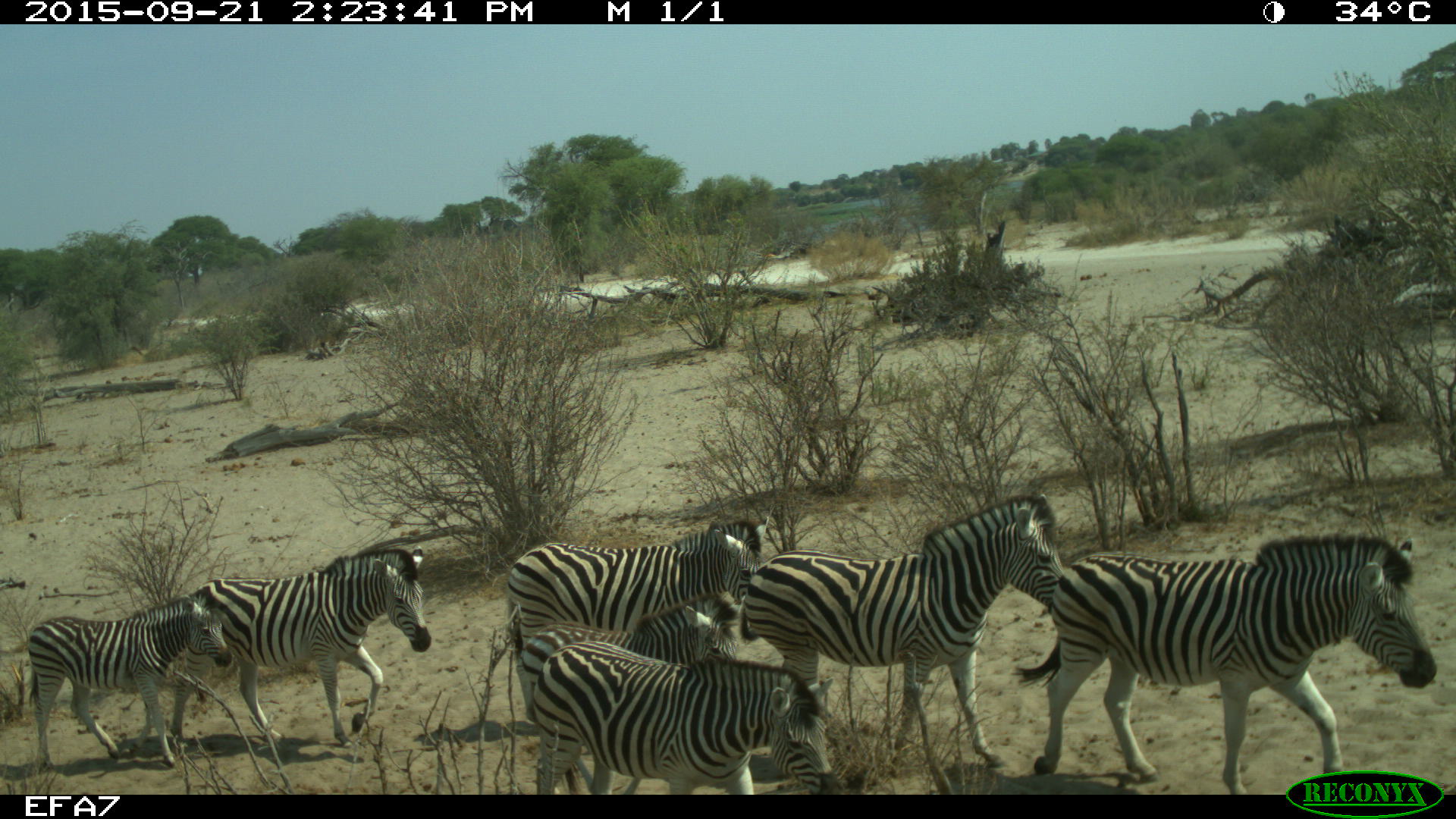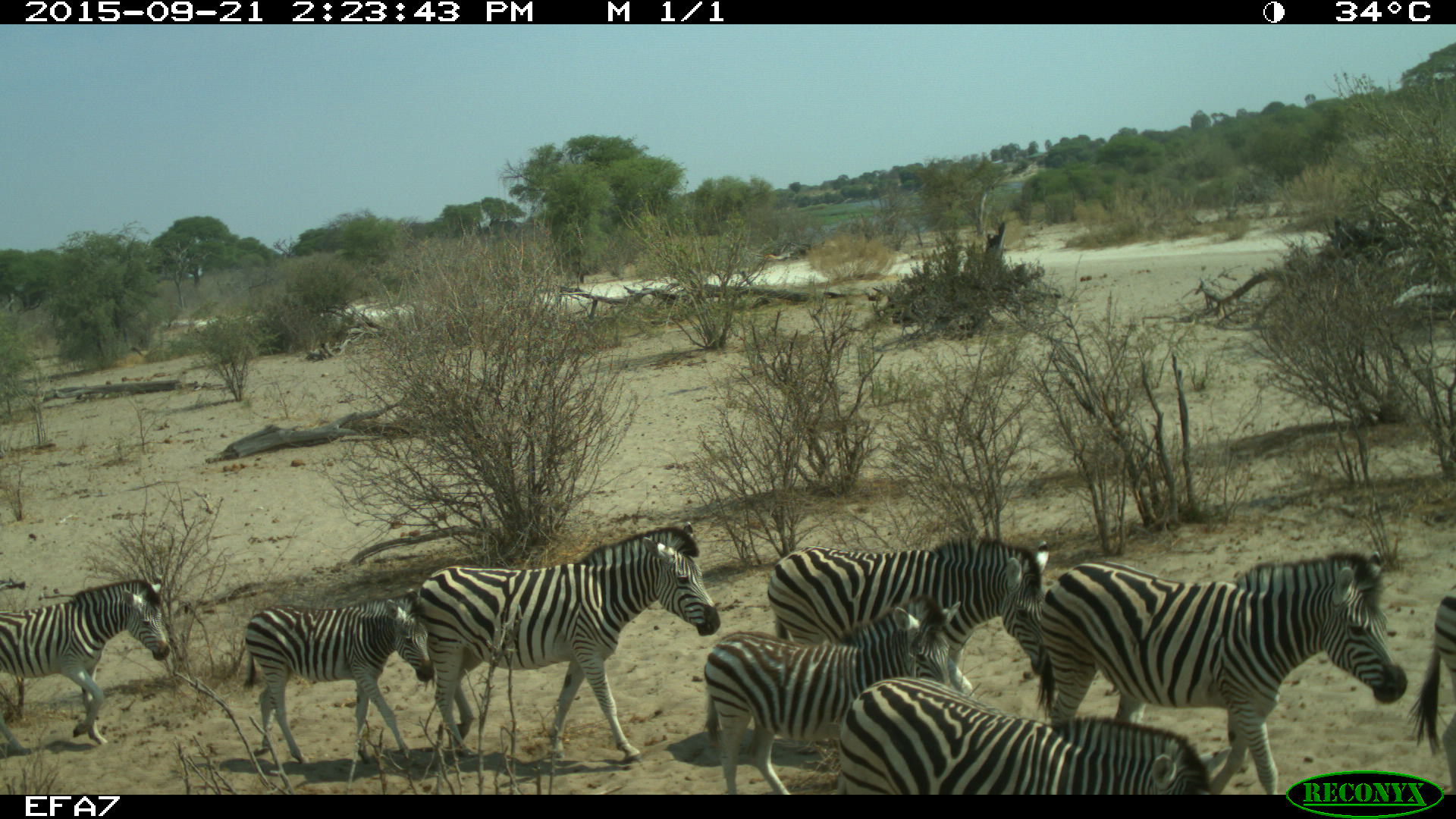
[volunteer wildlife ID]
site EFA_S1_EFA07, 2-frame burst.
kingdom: Animalia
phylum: Chordata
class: Mammalia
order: Perissodactyla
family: Equidae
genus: Equus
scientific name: Equus quagga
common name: plains zebra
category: zebraplains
Zebraplains (plains zebra) (Equus quagga), count 8. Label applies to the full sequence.